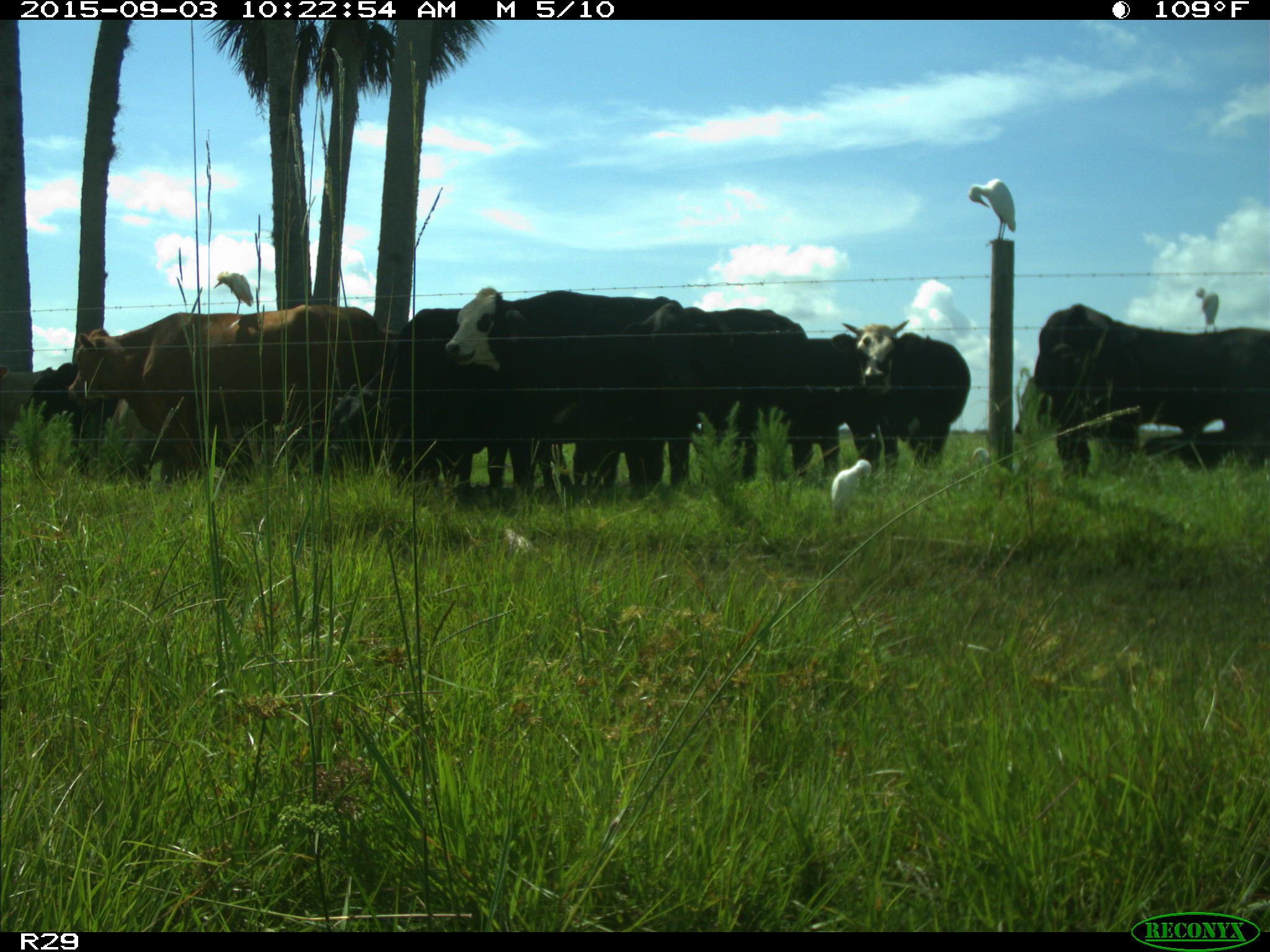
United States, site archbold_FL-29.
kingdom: Animalia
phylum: Chordata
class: Mammalia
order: Artiodactyla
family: Bovidae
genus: Bos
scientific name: Bos taurus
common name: domestic cow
Bos taurus (domestic cow).